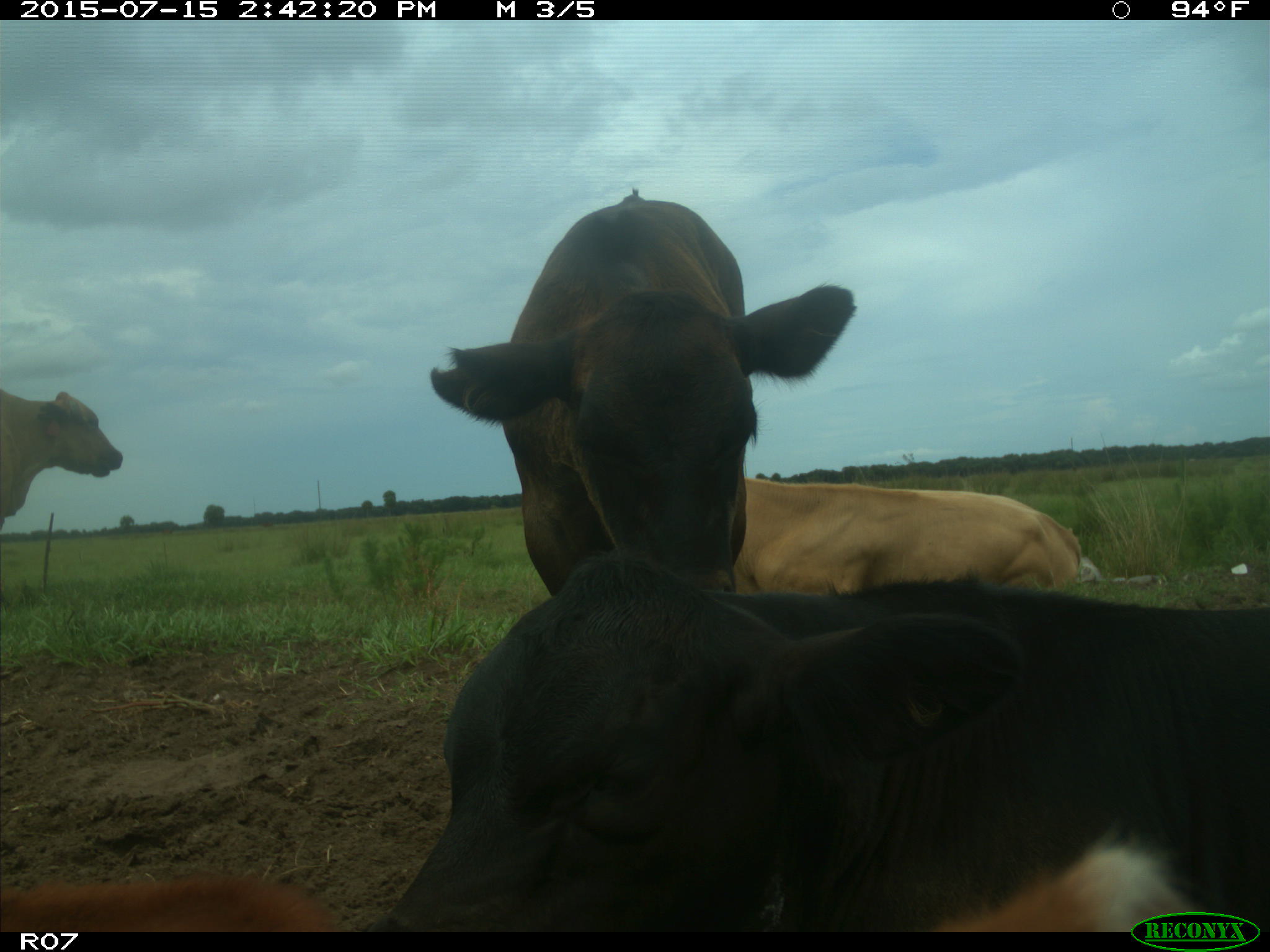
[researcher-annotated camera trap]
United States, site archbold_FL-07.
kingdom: Animalia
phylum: Chordata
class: Mammalia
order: Artiodactyla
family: Bovidae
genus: Bos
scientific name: Bos taurus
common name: domestic cow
Bos taurus (domestic cow).